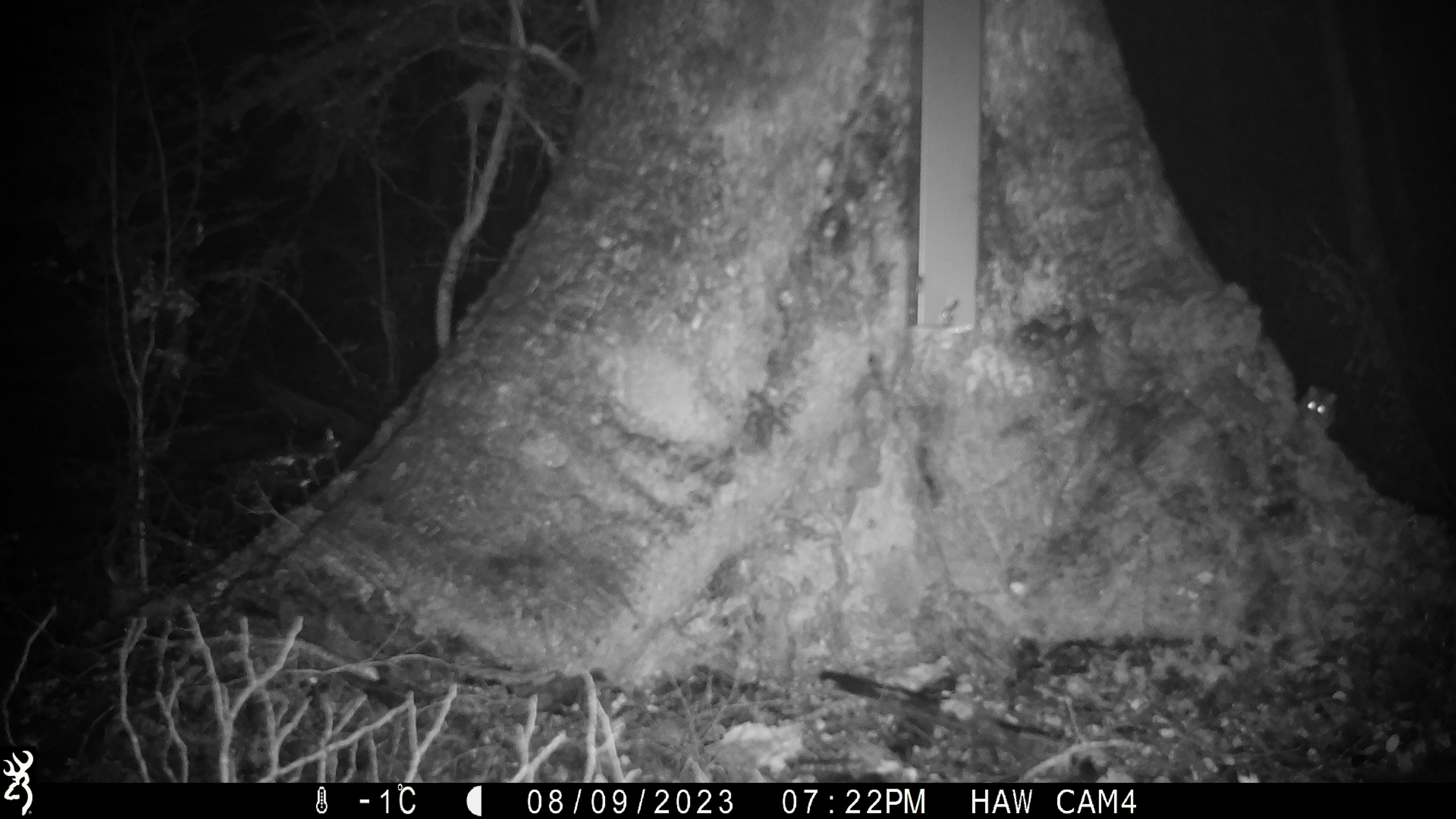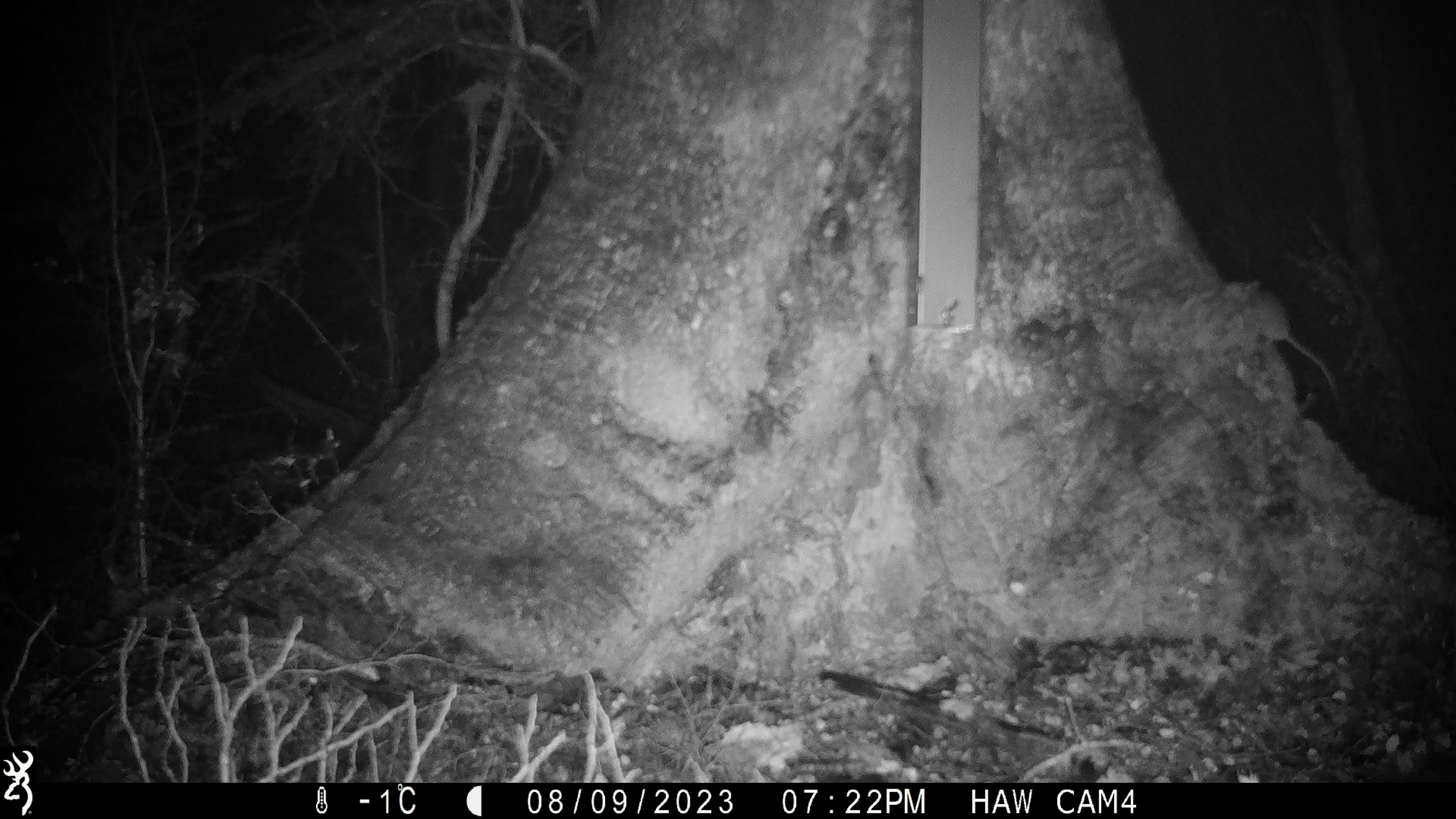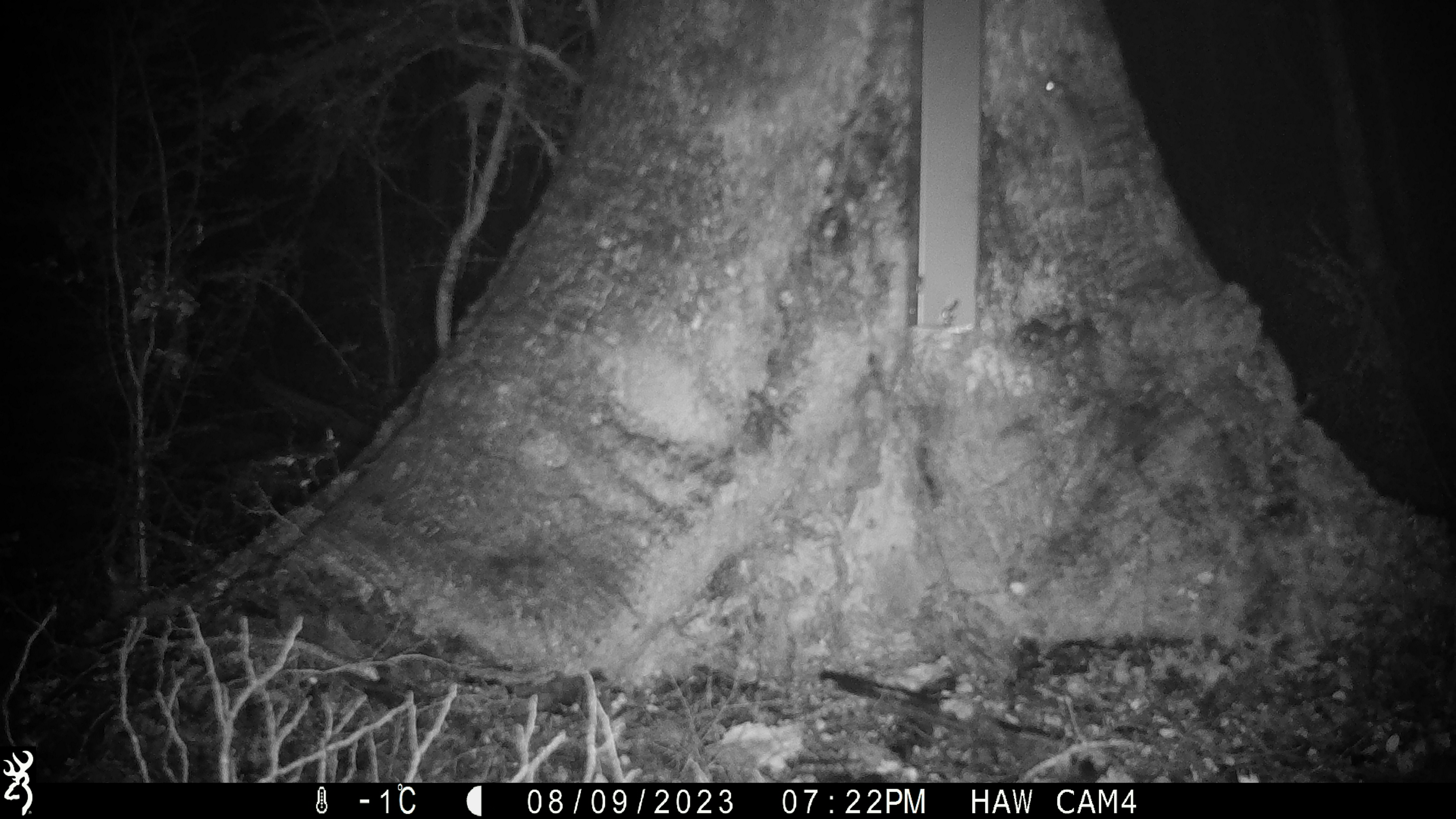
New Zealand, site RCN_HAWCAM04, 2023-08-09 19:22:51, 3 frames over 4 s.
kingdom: Animalia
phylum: Chordata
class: Mammalia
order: Rodentia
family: Muridae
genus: Mus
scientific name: Mus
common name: mouse